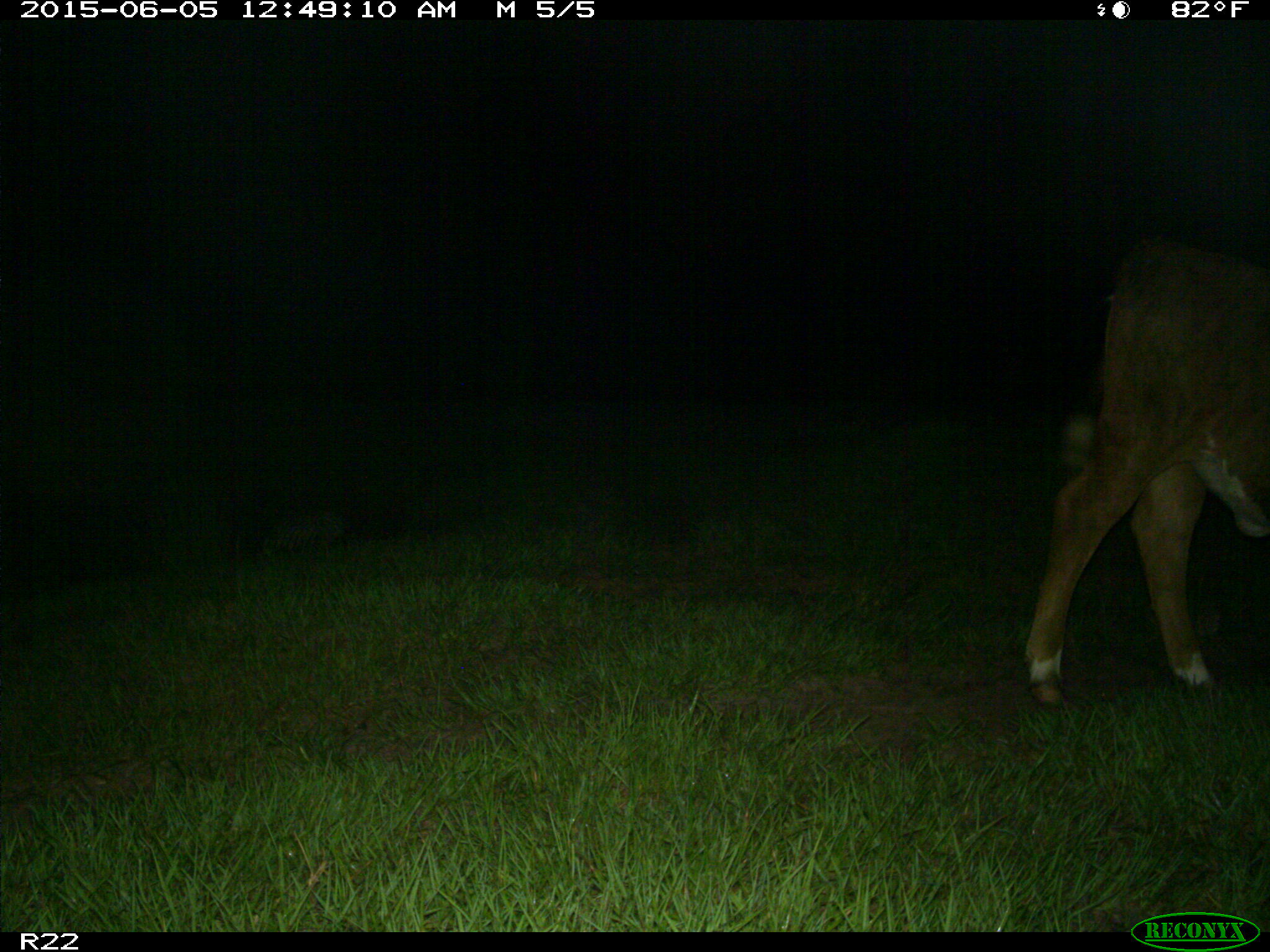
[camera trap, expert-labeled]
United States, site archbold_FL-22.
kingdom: Animalia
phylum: Chordata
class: Mammalia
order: Artiodactyla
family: Bovidae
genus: Bos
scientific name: Bos taurus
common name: domestic cow